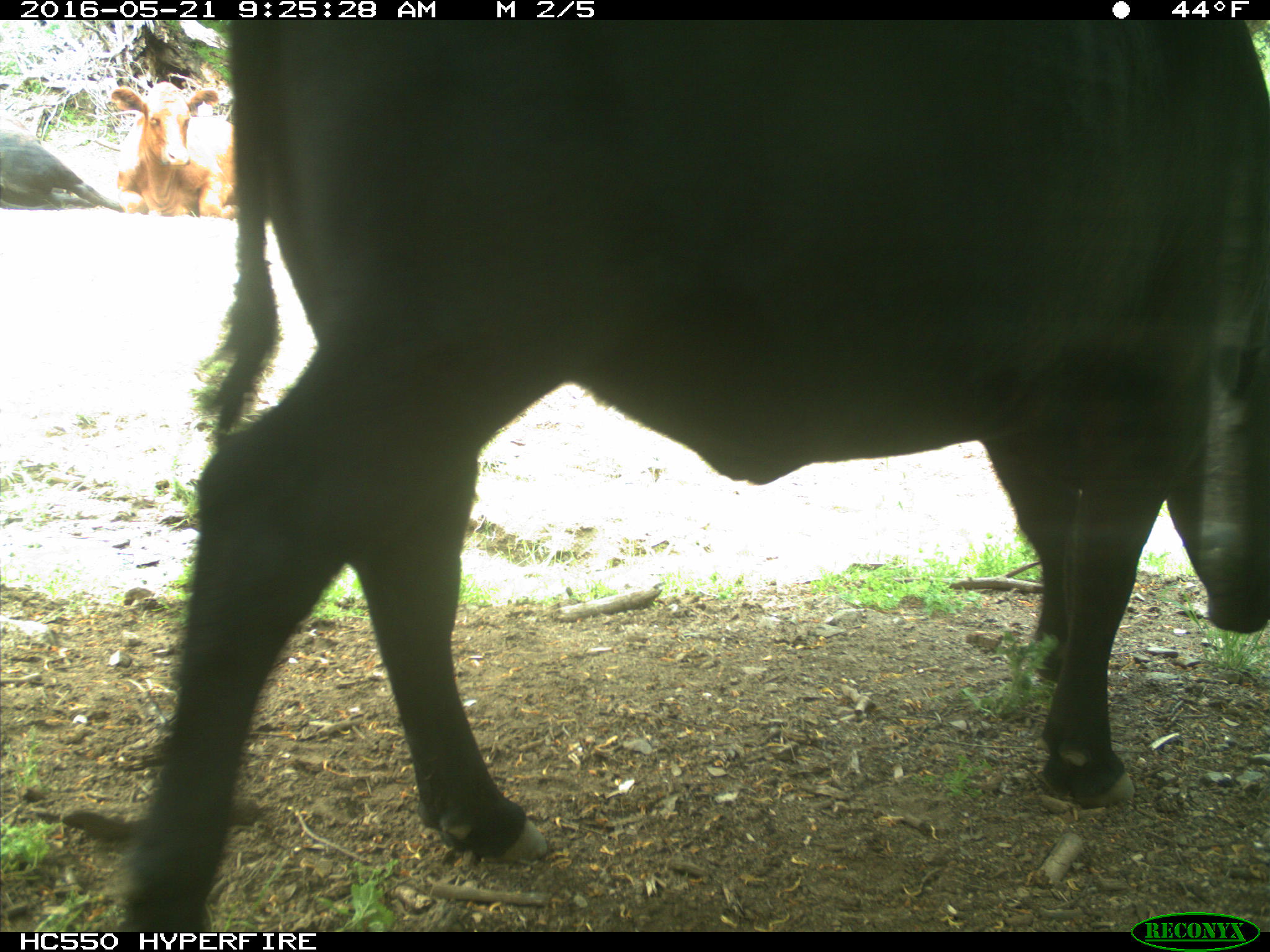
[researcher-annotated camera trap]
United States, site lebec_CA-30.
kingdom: Animalia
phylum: Chordata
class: Mammalia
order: Artiodactyla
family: Bovidae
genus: Bos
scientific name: Bos taurus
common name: domestic cow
Bos taurus (domestic cow).